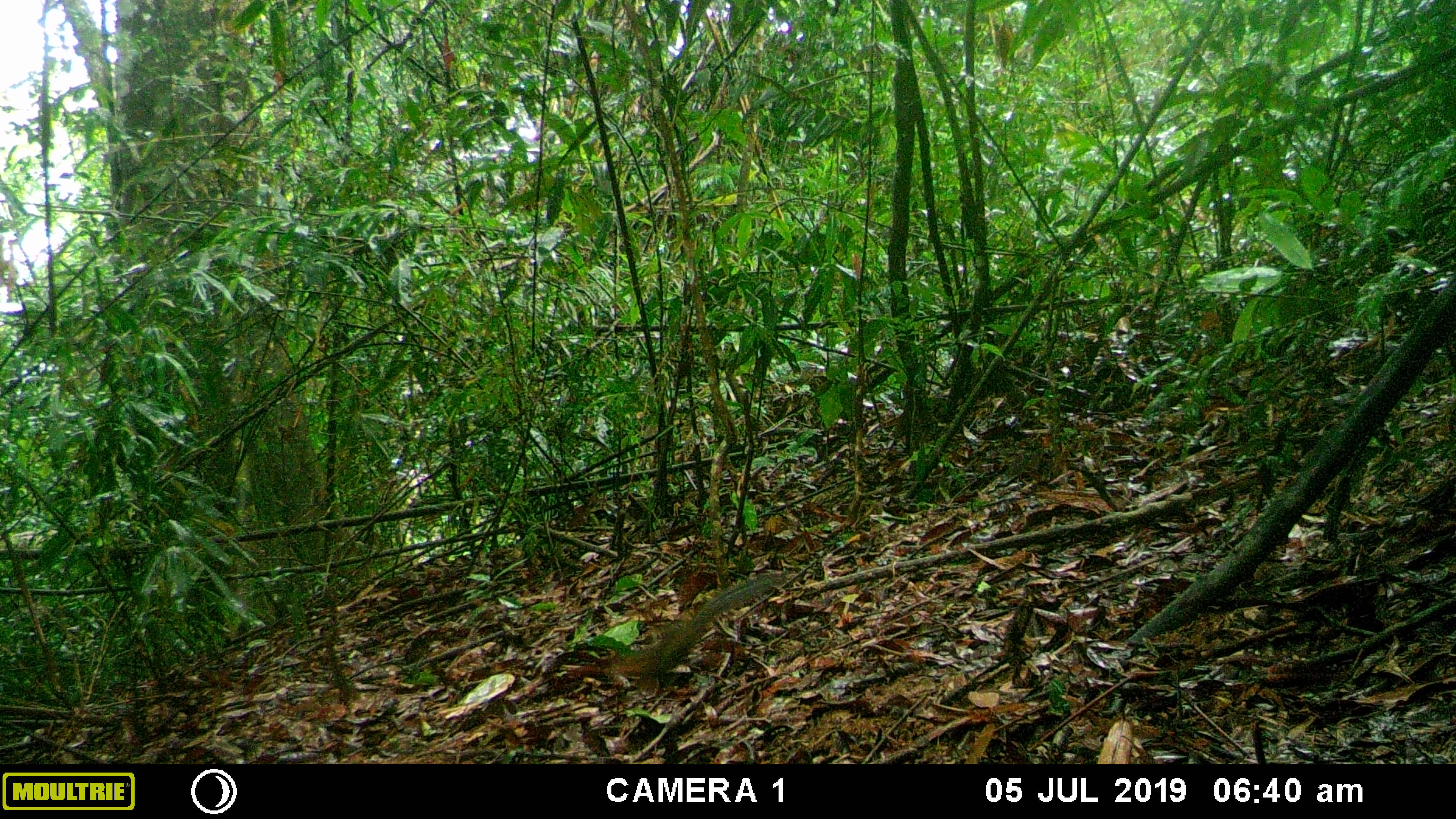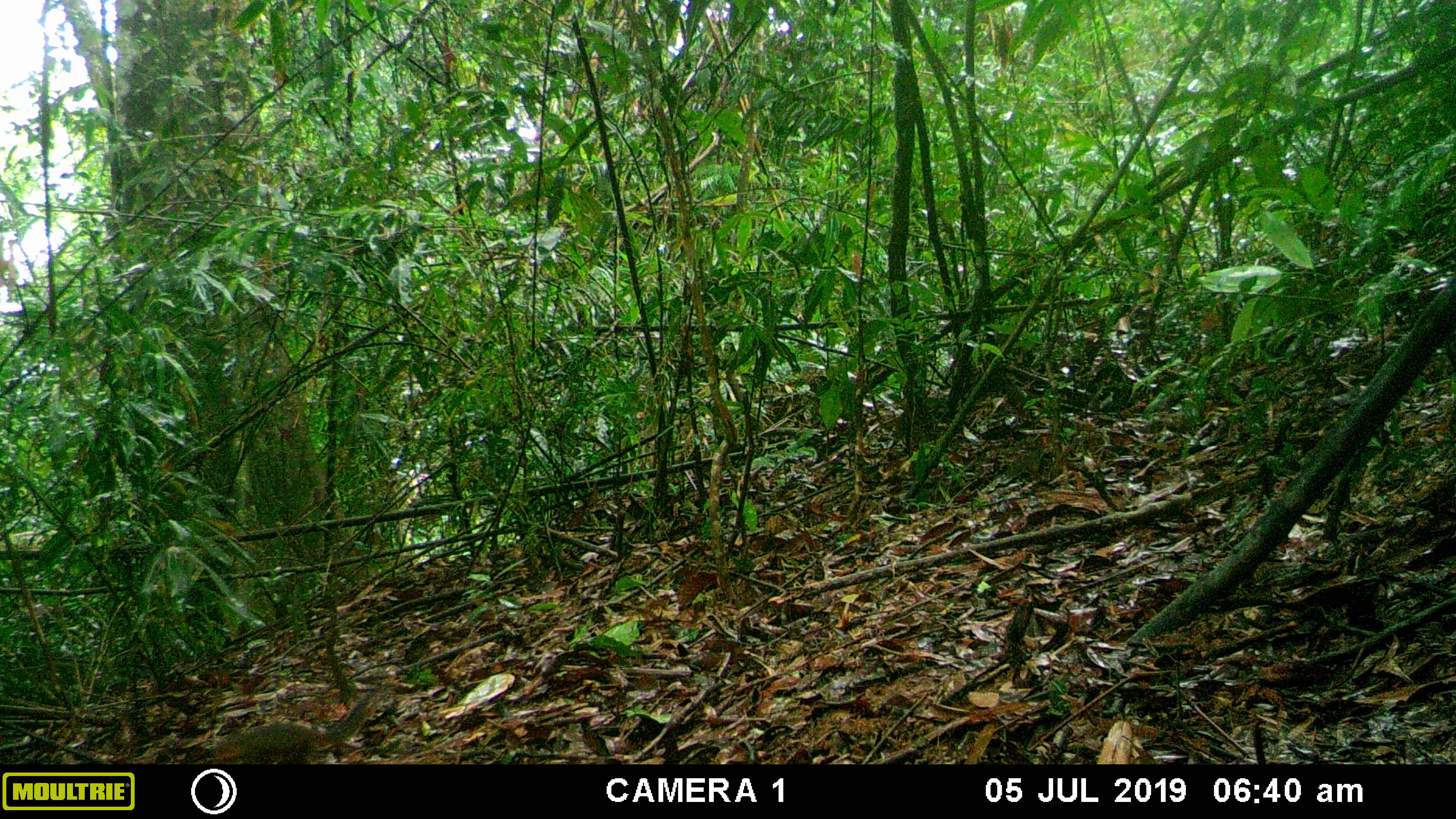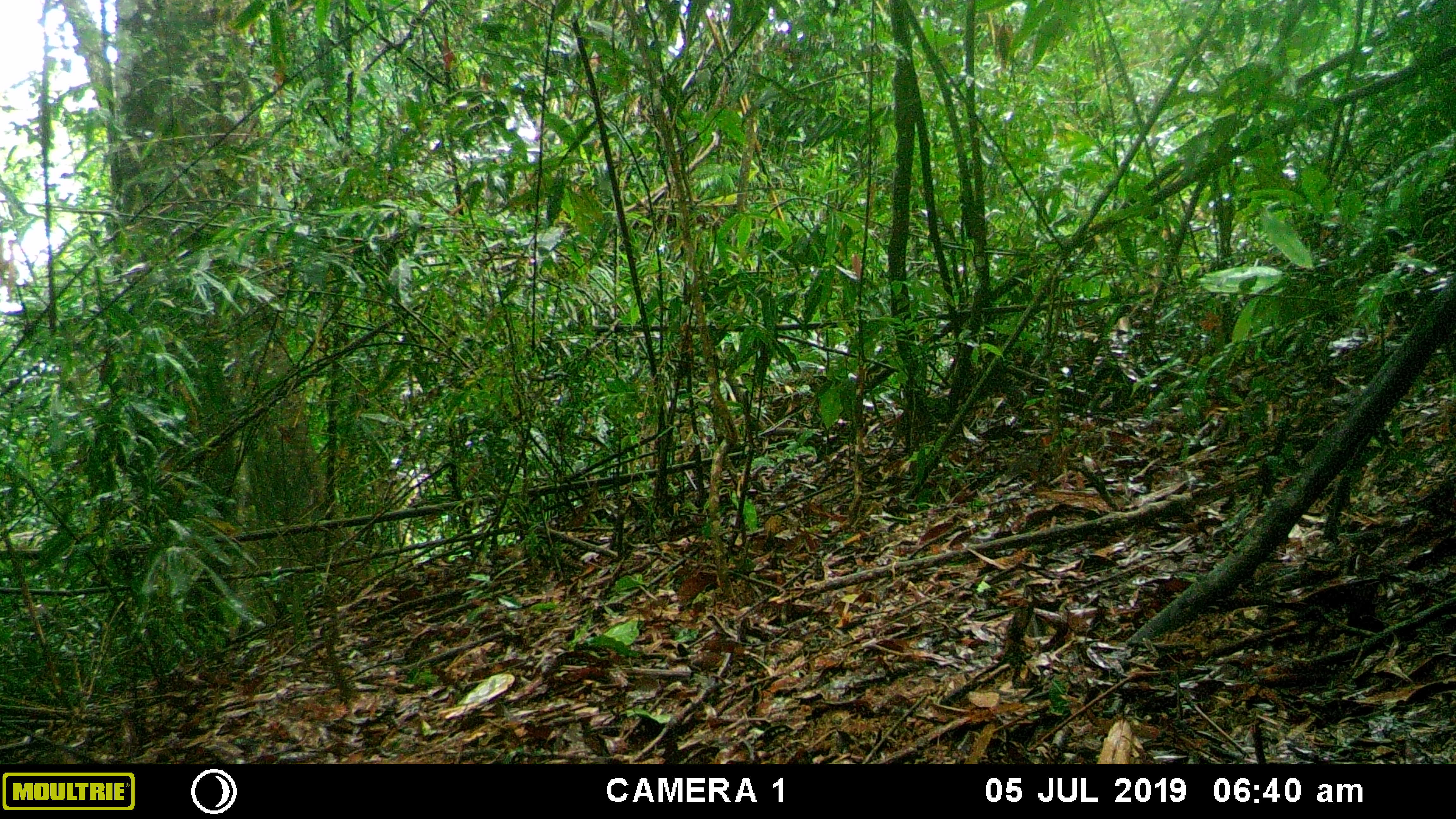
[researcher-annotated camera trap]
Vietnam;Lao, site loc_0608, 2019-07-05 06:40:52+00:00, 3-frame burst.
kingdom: Animalia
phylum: Chordata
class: Mammalia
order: Rodentia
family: Sciuridae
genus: Dremomys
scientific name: Dremomys rufigenis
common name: red-cheeked squirrel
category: red cheeked squirrel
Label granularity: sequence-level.